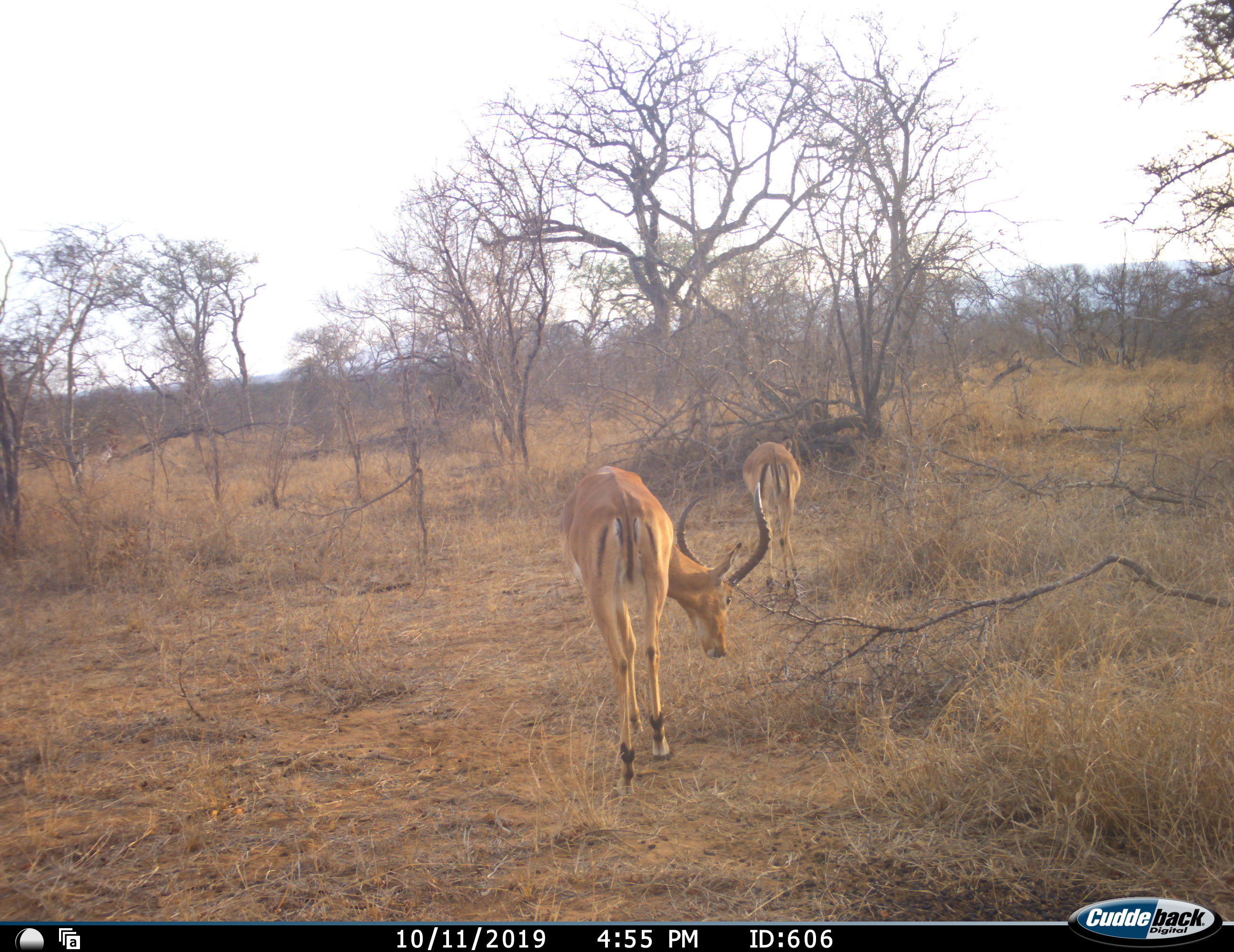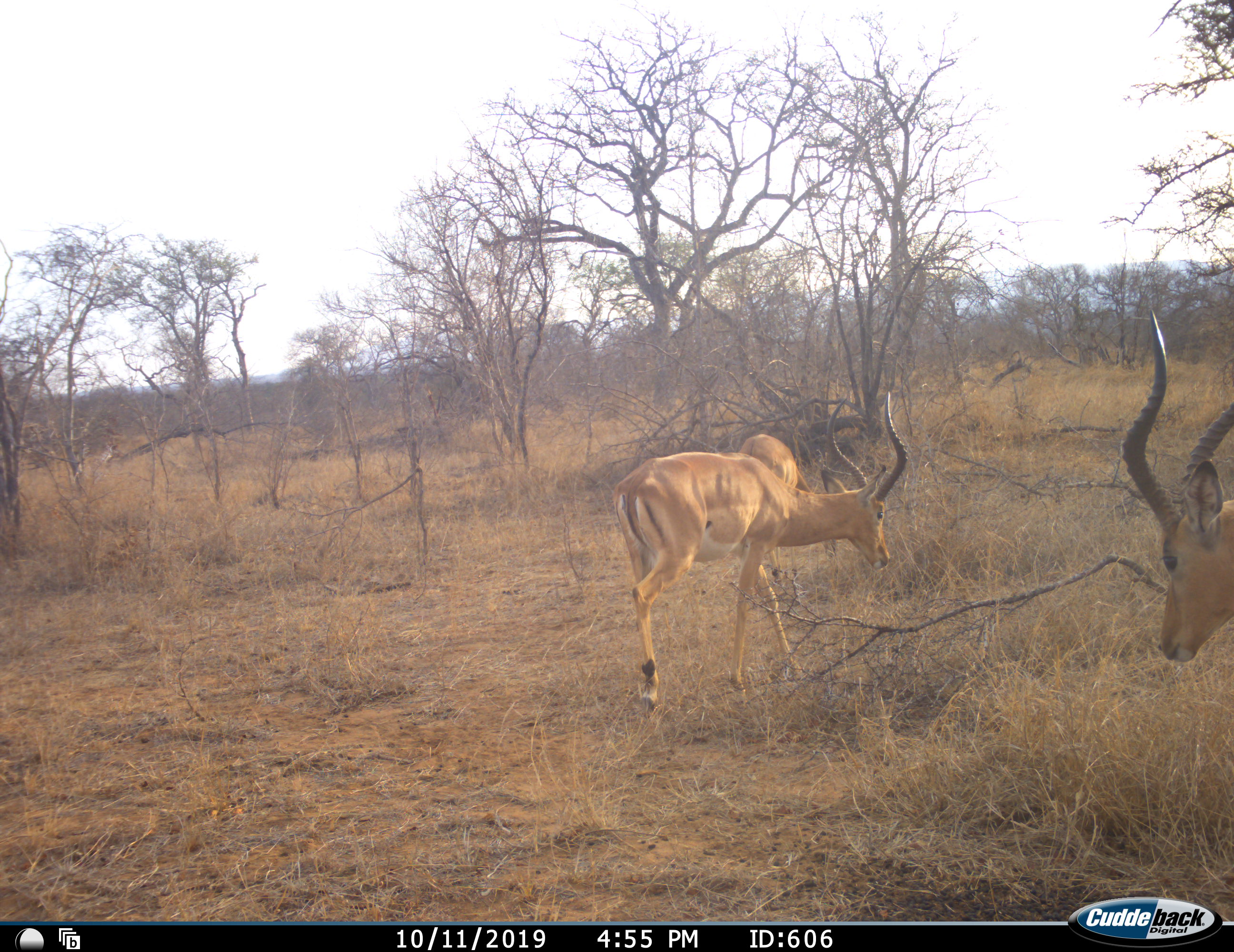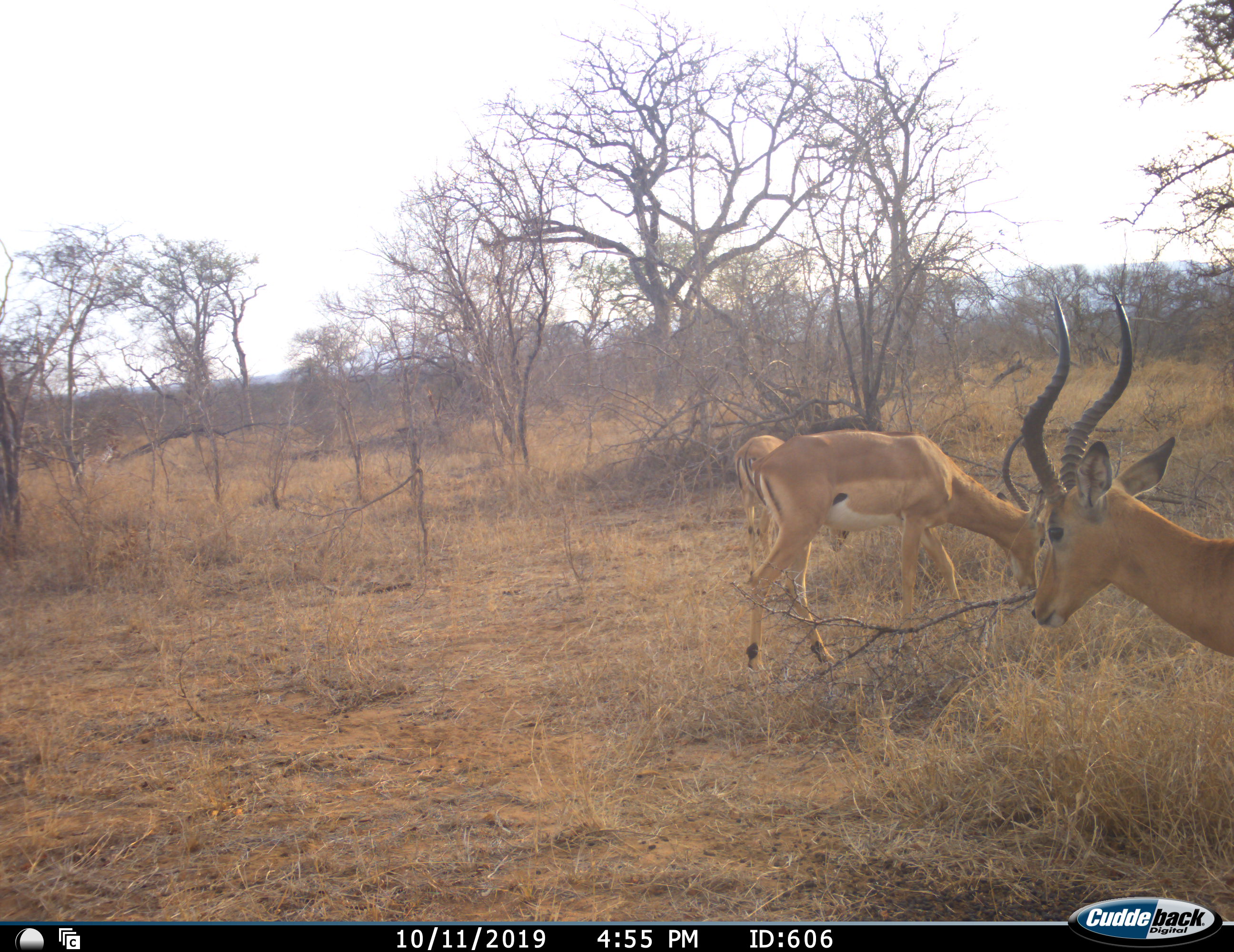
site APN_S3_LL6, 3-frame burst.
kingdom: Animalia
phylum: Chordata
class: Mammalia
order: Artiodactyla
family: Bovidae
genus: Aepyceros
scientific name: Aepyceros melampus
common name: impala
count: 3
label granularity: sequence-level